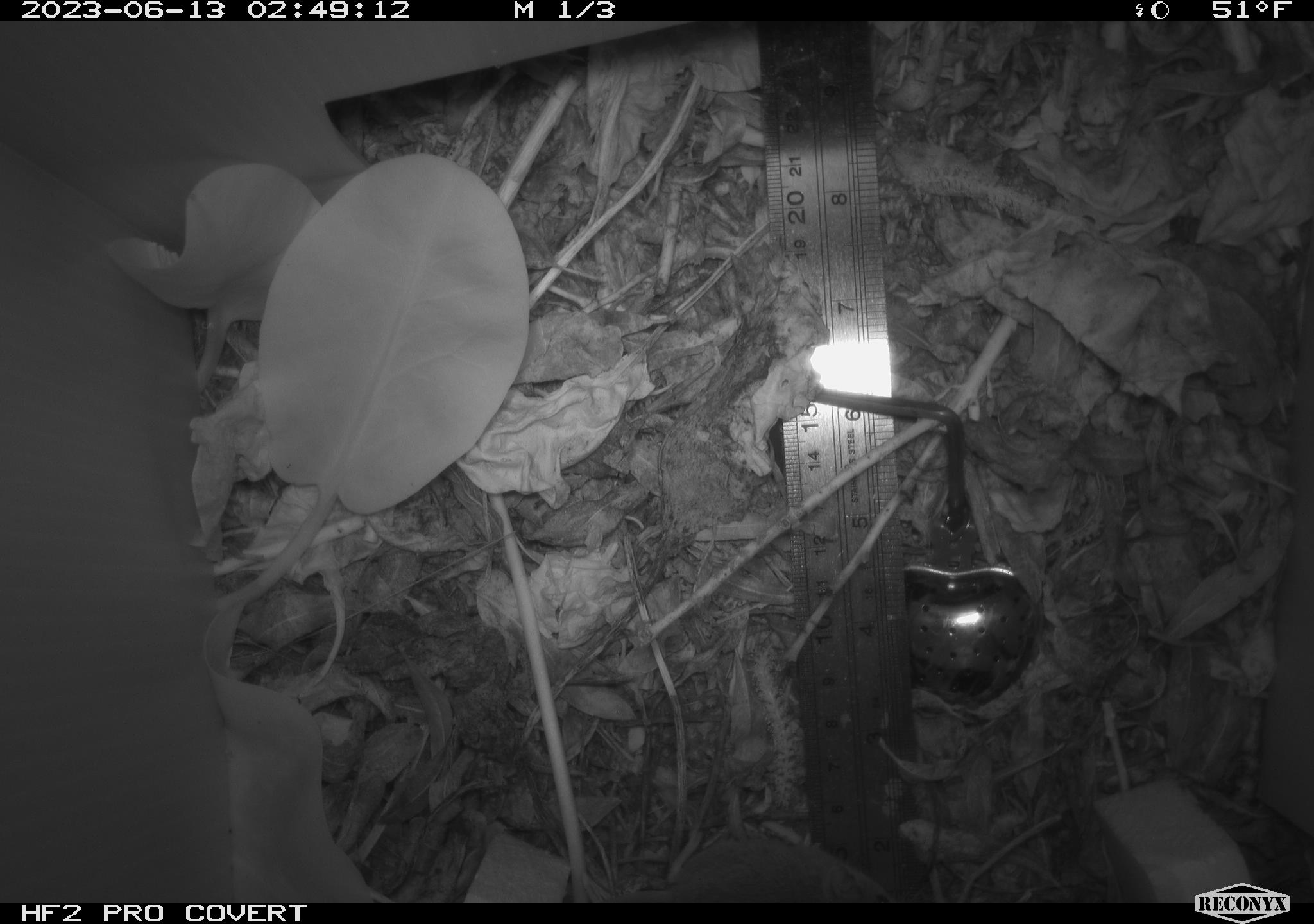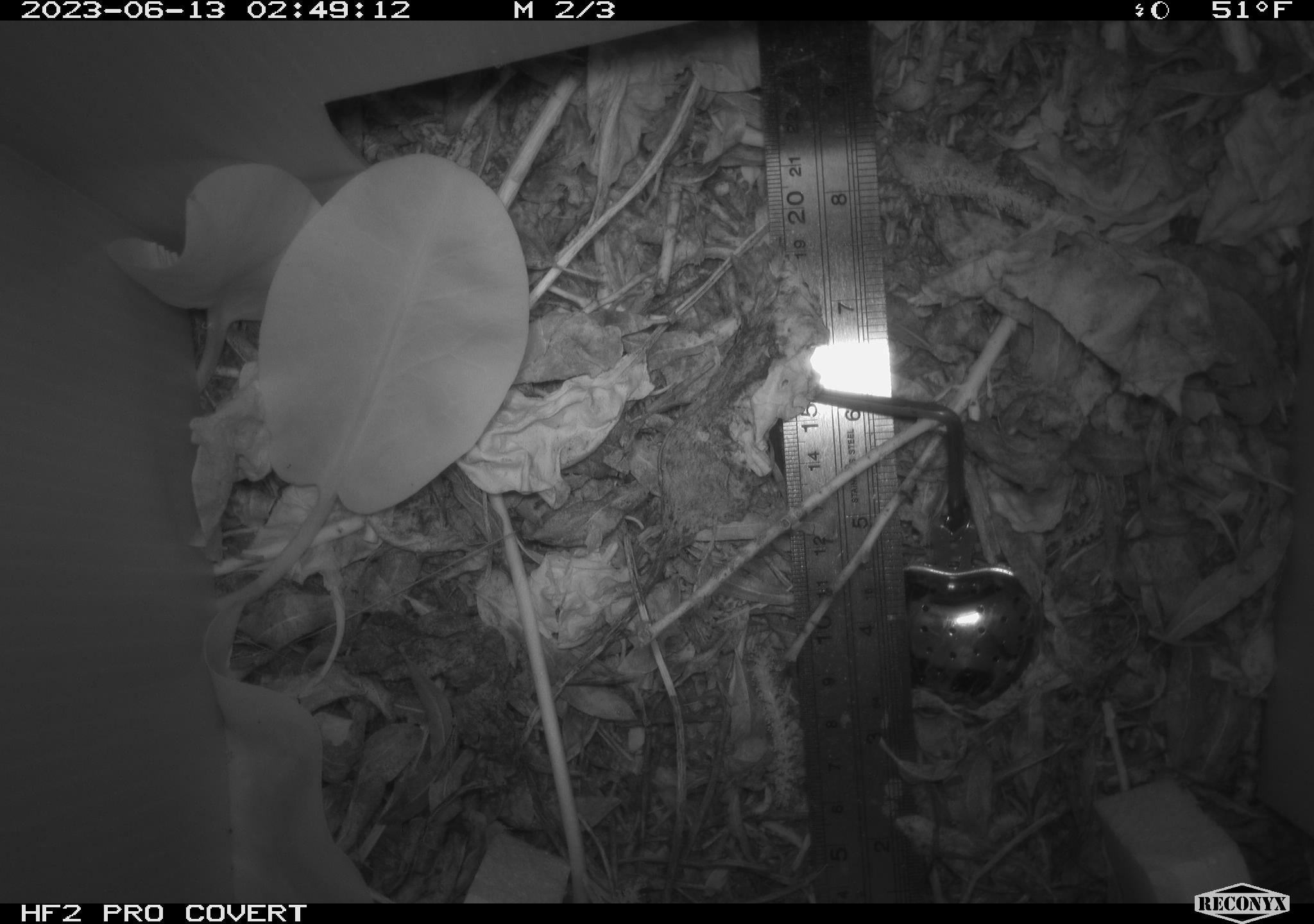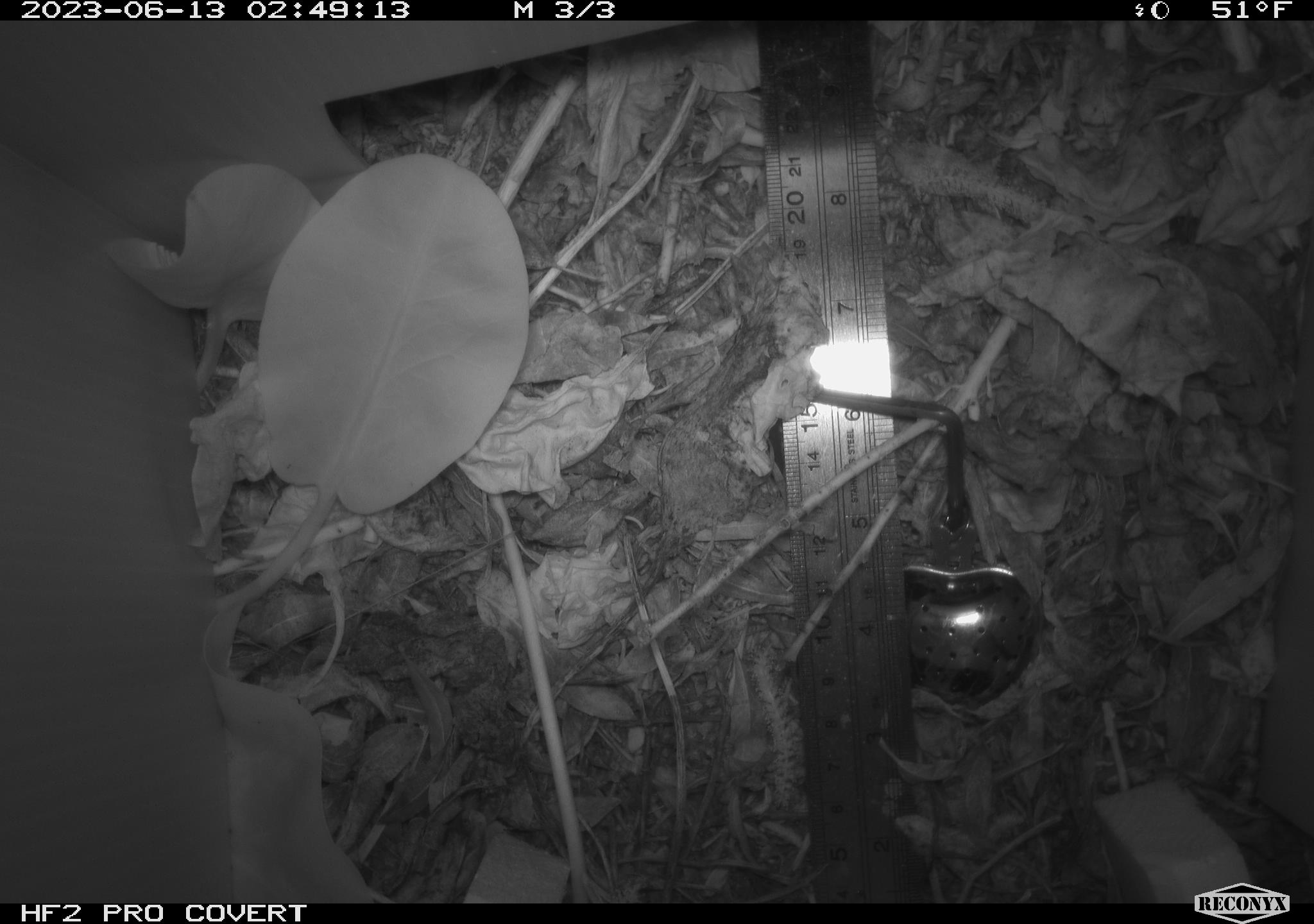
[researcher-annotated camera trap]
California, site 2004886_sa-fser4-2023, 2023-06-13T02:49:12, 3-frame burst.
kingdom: Animalia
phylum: Chordata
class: Mammalia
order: Rodentia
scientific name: Rodentia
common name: mouse species